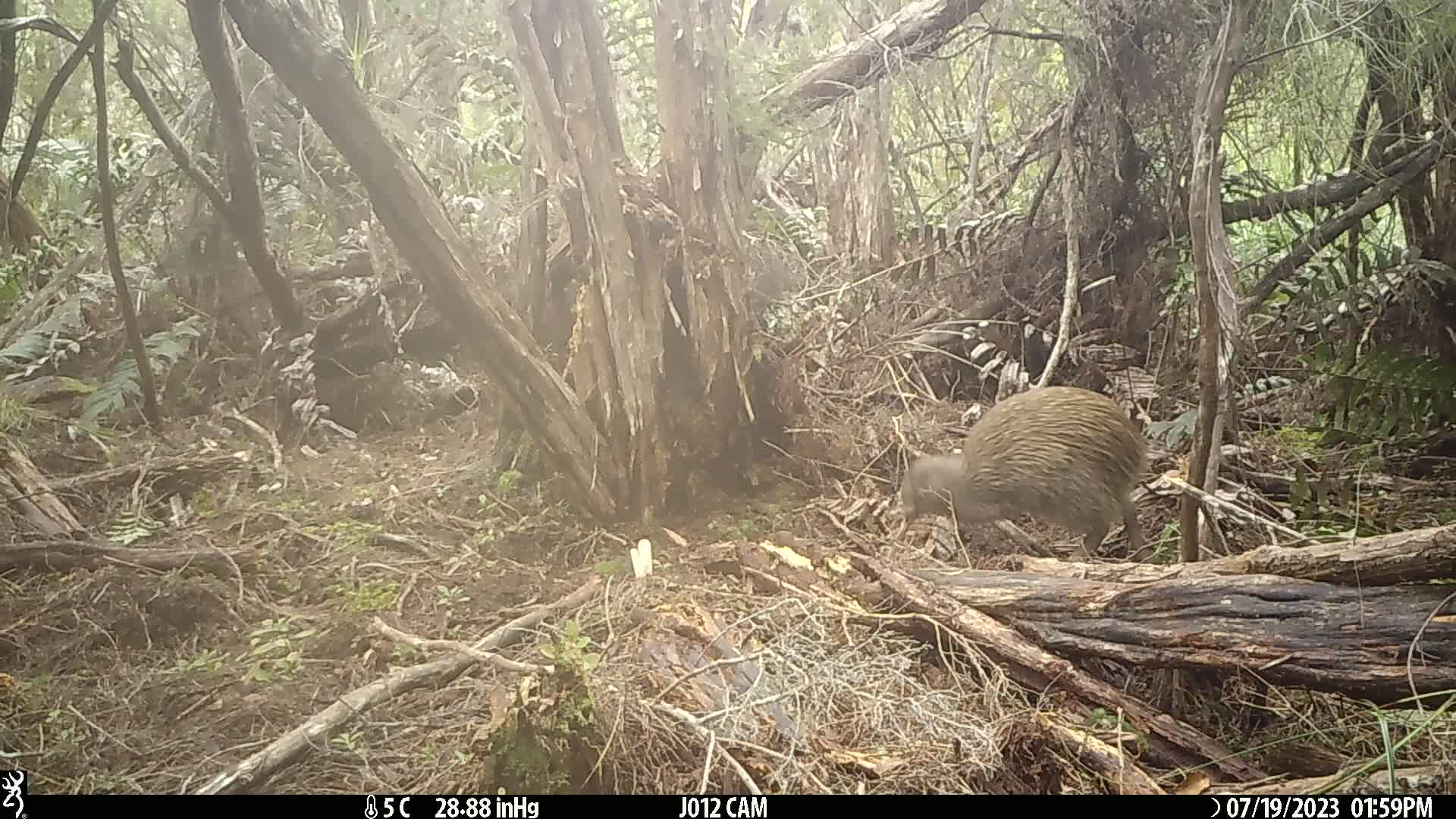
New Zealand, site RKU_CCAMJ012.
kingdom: Animalia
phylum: Chordata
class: Aves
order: Apterygiformes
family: Apterygidae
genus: Apteryx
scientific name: Apteryx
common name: kiwi